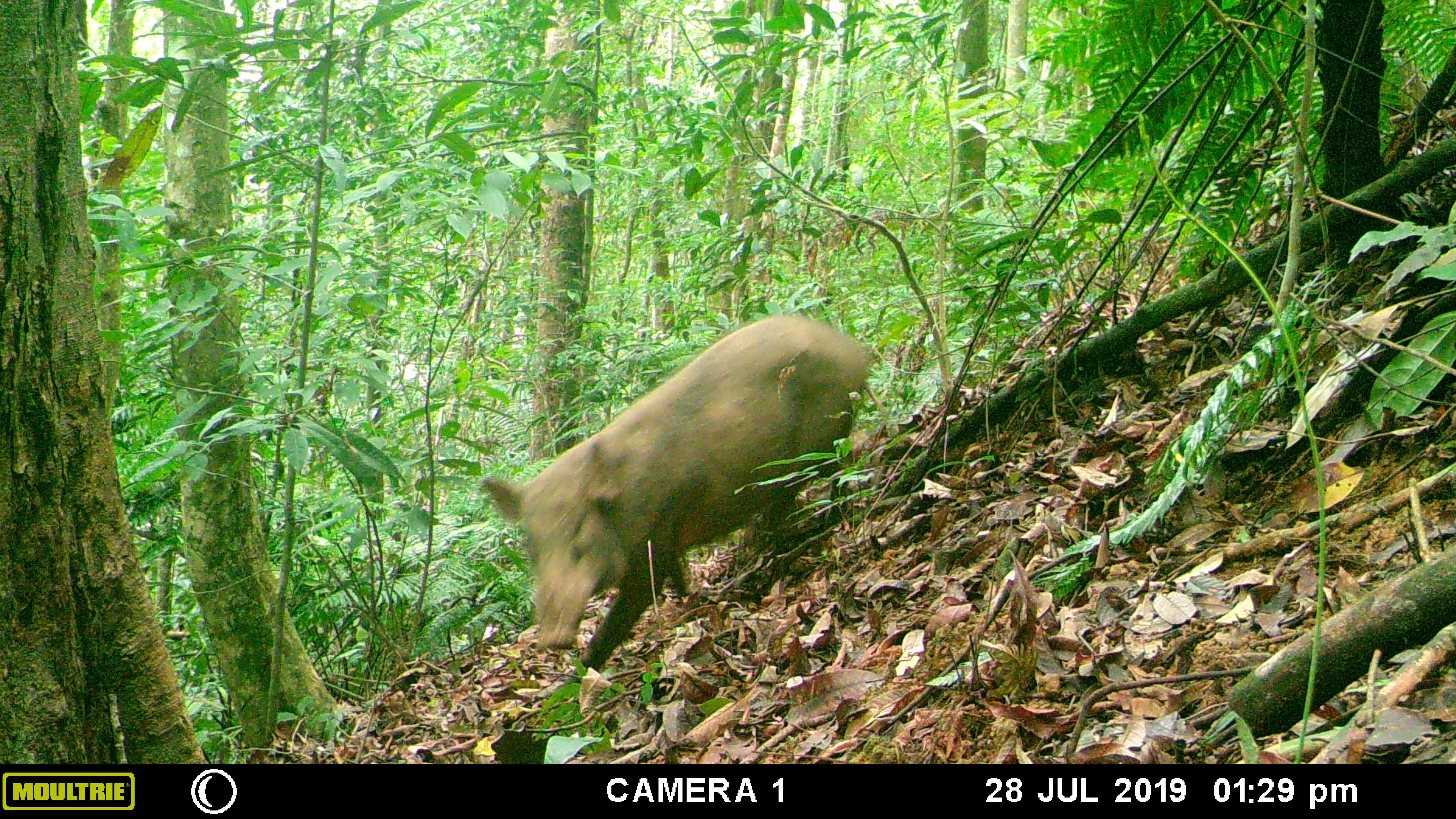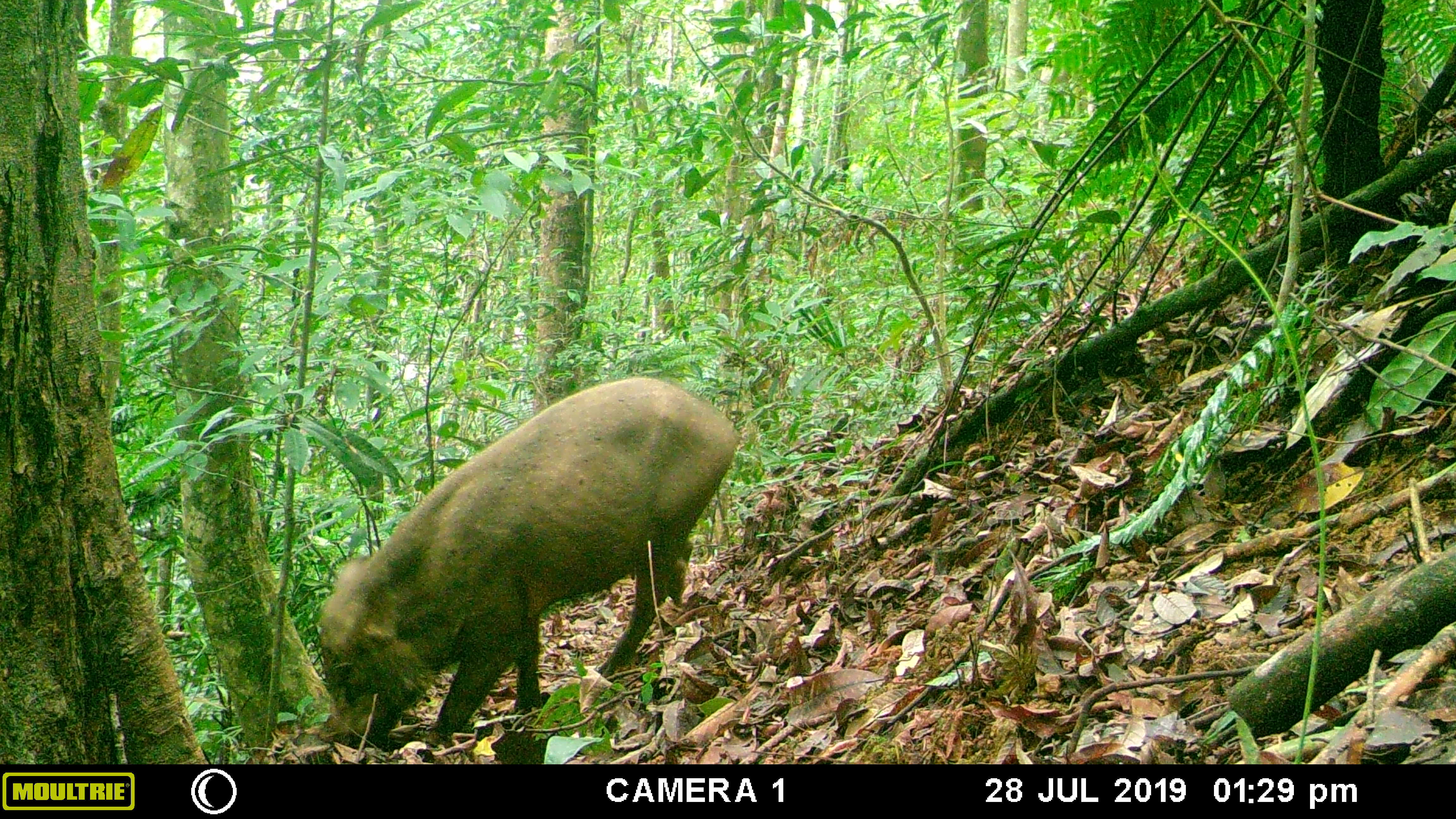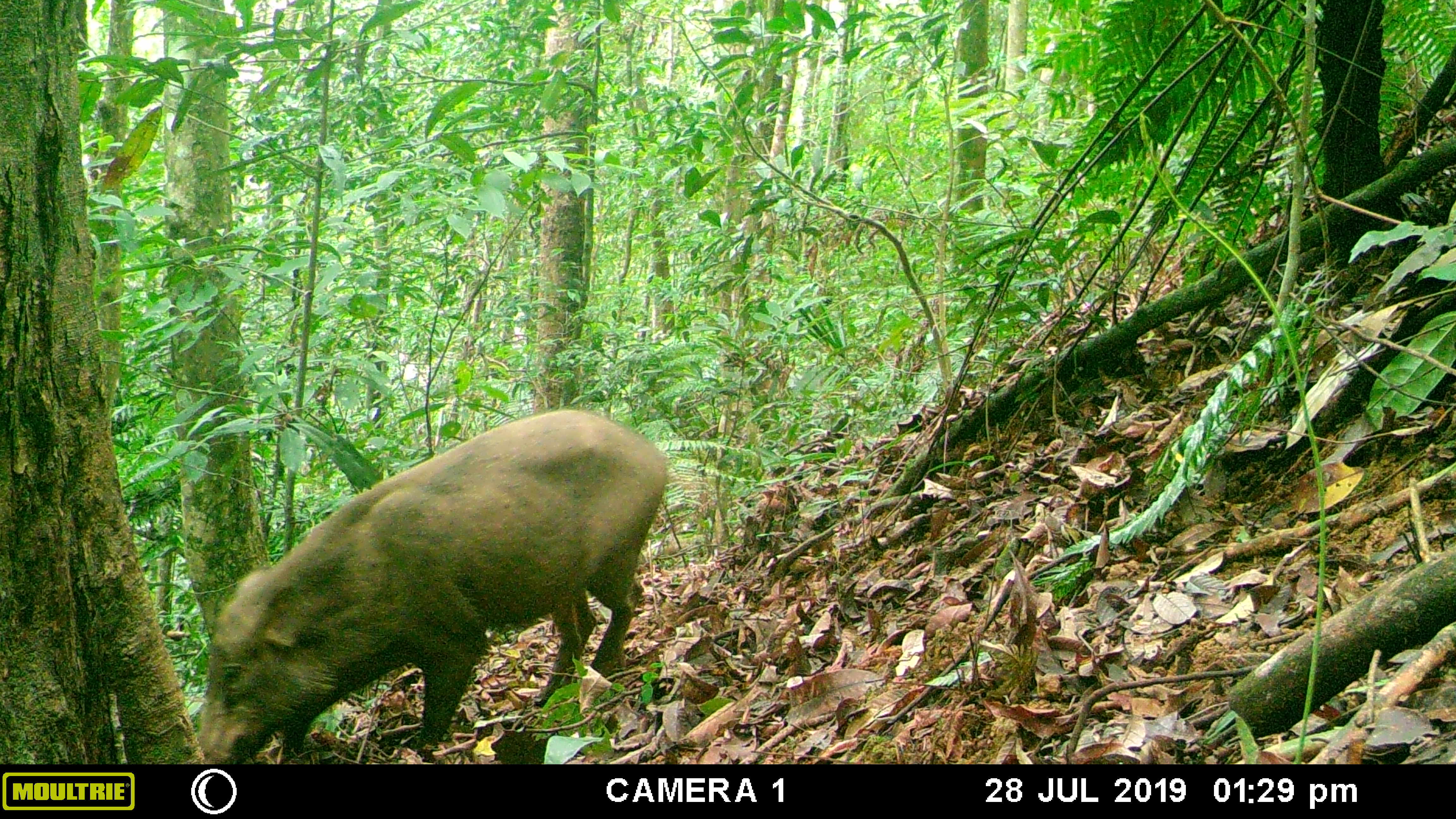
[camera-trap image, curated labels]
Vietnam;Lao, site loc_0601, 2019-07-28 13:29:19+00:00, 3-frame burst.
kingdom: Animalia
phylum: Chordata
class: Mammalia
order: Artiodactyla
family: Suidae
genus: Sus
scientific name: Sus scrofa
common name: eurasian wild pig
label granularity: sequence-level